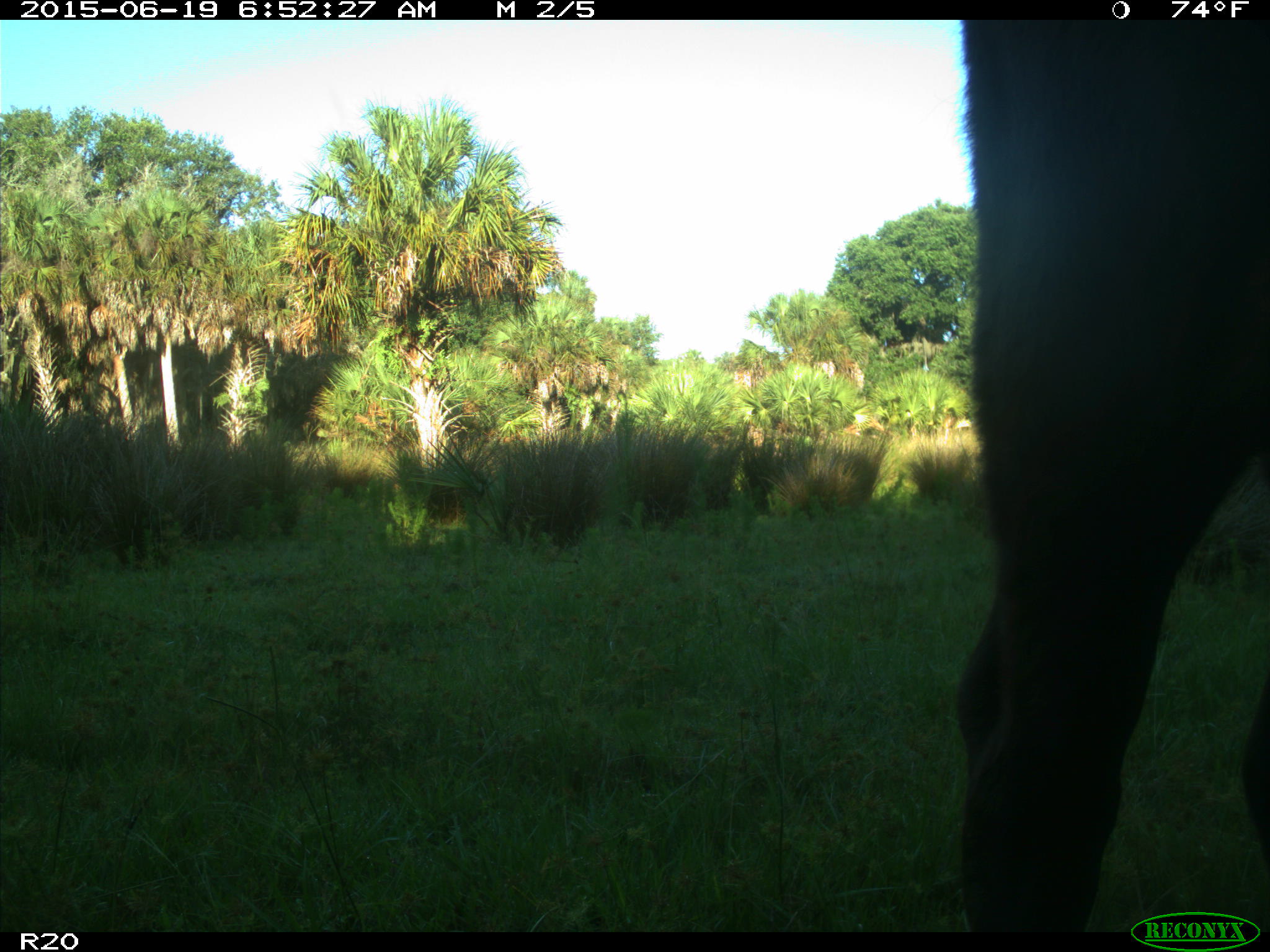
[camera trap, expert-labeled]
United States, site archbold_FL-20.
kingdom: Animalia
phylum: Chordata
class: Mammalia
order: Artiodactyla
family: Bovidae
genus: Bos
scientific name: Bos taurus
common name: domestic cow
Bos taurus (domestic cow).